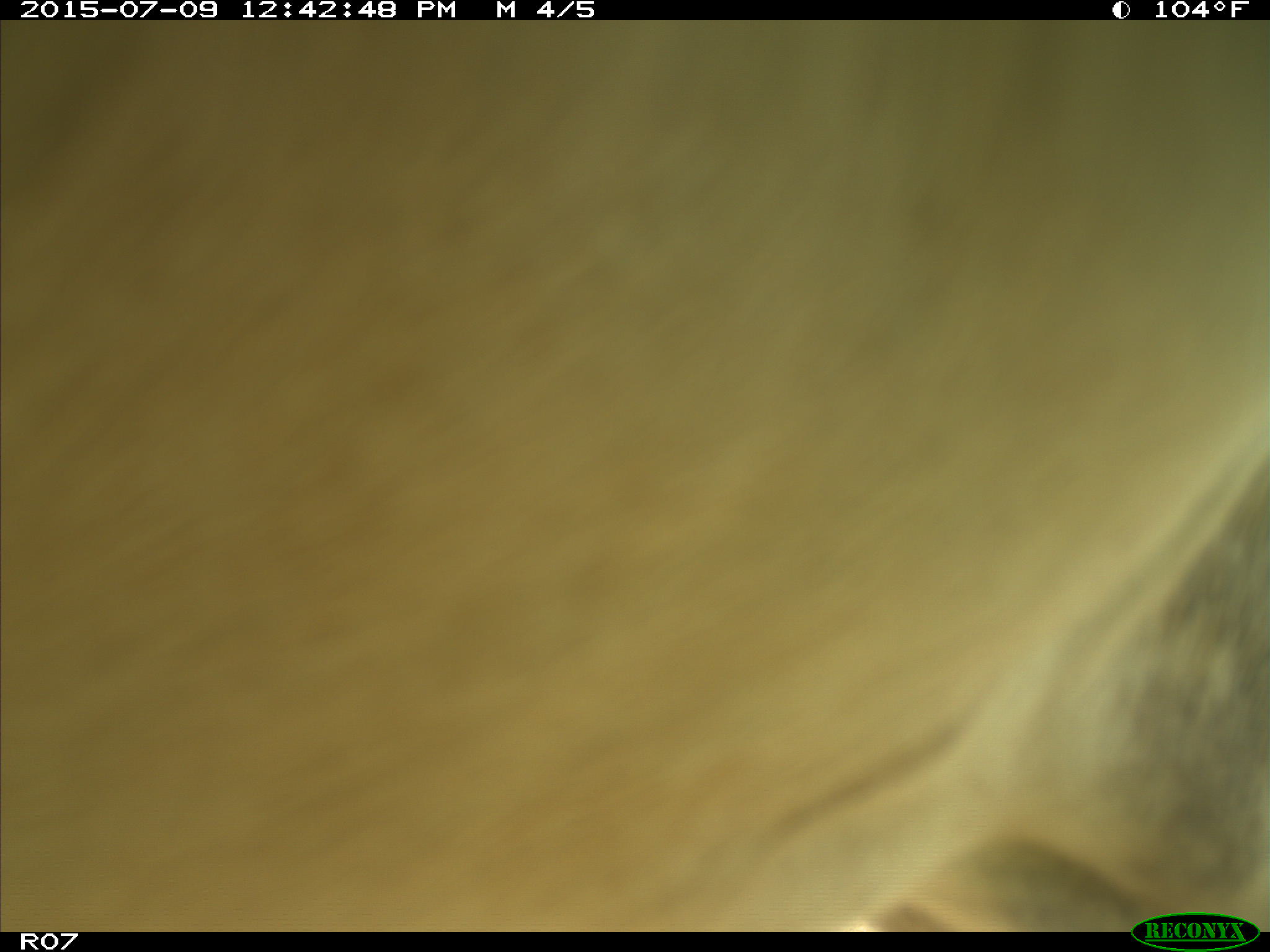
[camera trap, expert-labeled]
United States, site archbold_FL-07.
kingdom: Animalia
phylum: Chordata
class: Mammalia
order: Artiodactyla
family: Bovidae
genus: Bos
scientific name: Bos taurus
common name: domestic cow